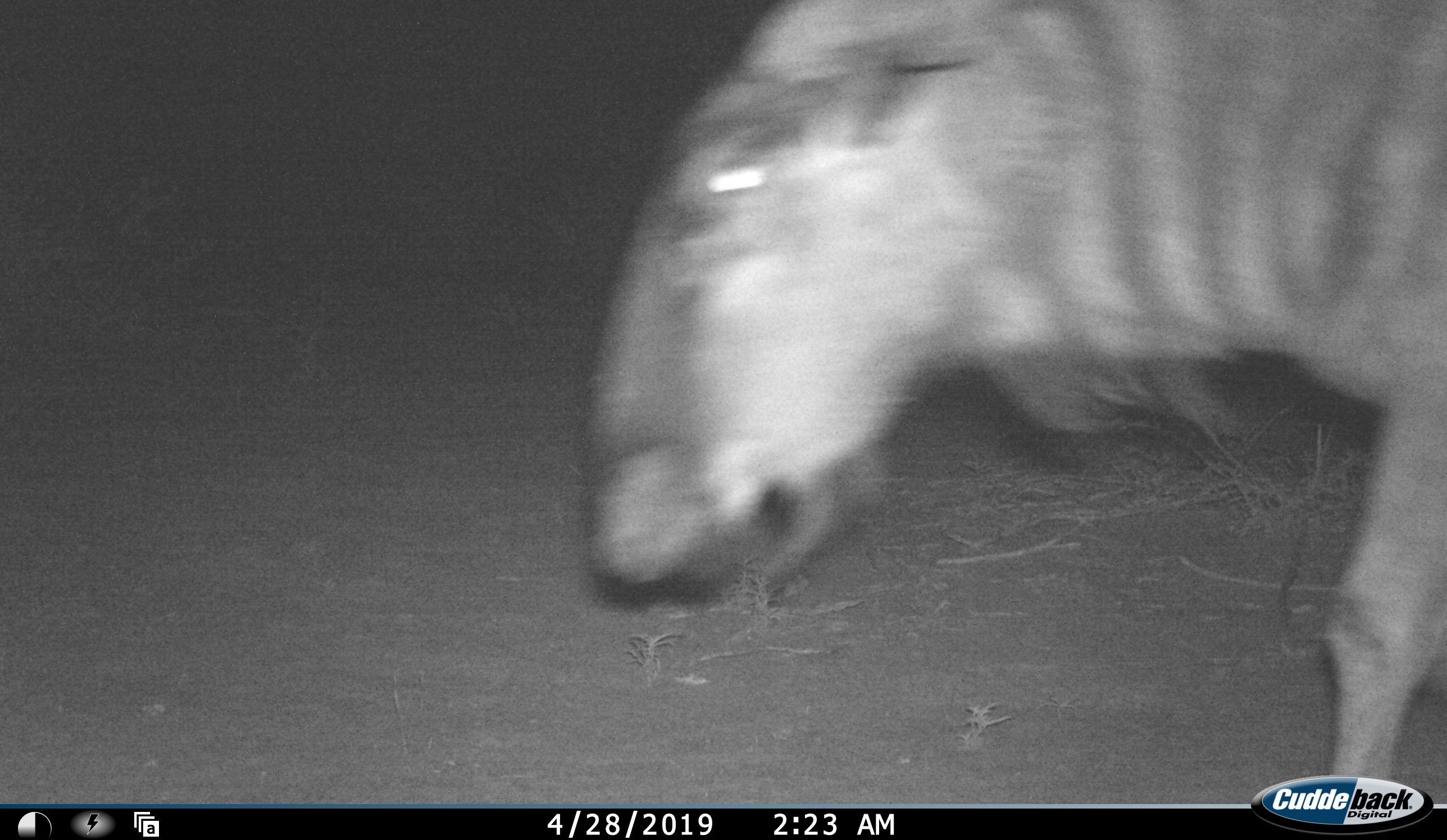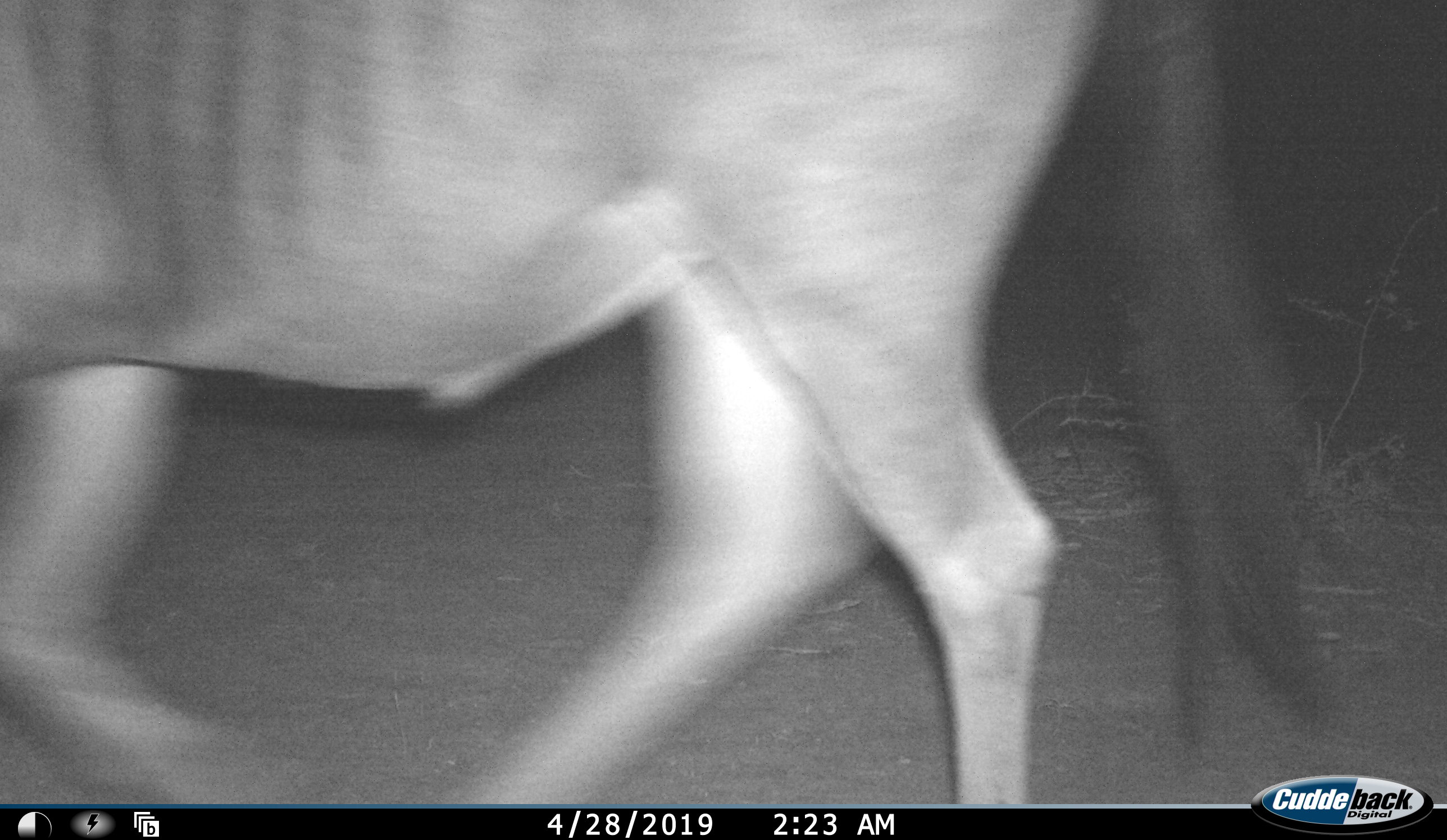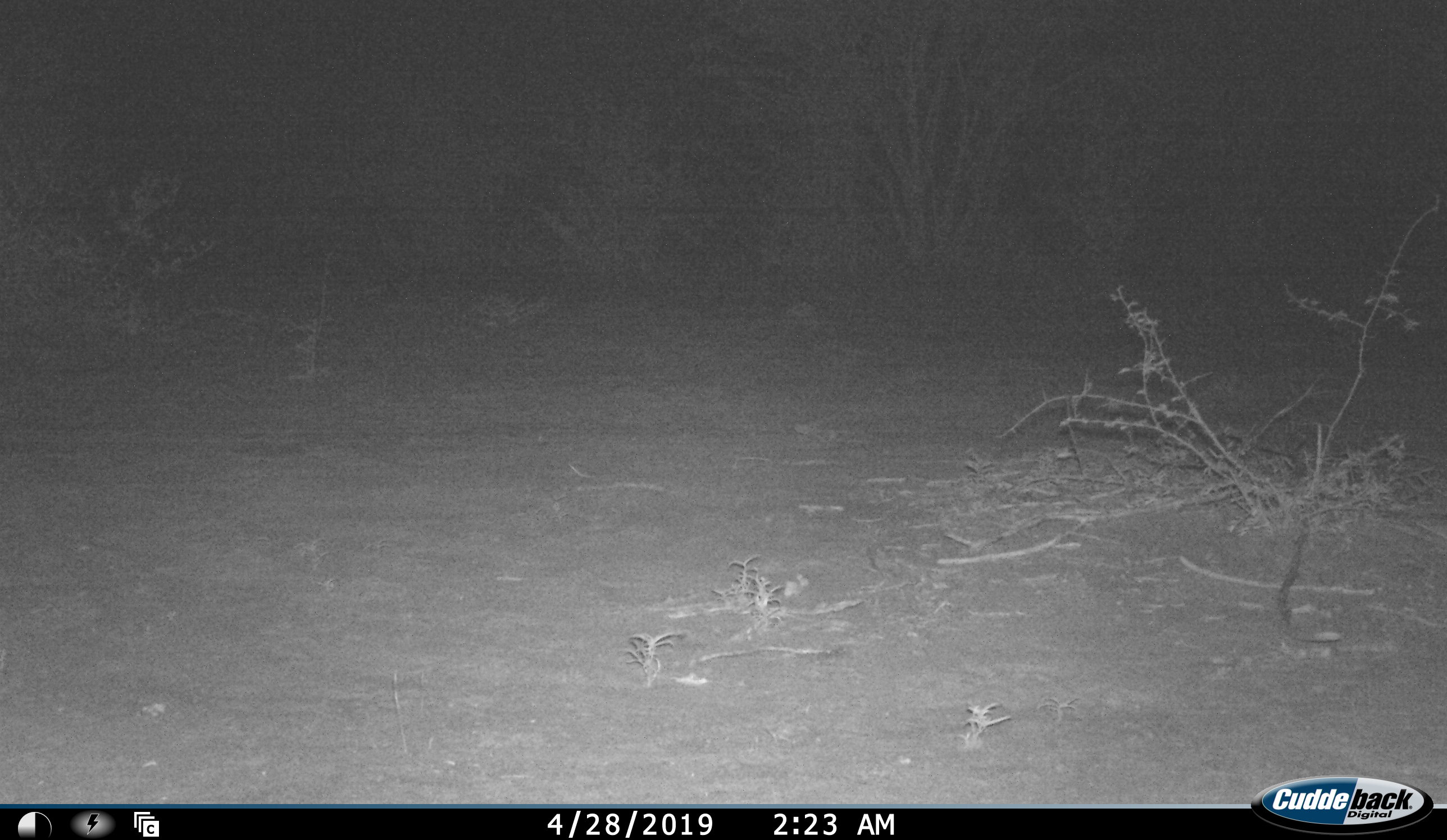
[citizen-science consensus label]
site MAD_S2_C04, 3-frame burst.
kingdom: Animalia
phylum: Chordata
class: Mammalia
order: Artiodactyla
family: Bovidae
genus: Connochaetes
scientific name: Connochaetes taurinus taurinus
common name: blue wildebeest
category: wildebeestblue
Wildebeestblue (blue wildebeest) (Connochaetes taurinus taurinus), count 1. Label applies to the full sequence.